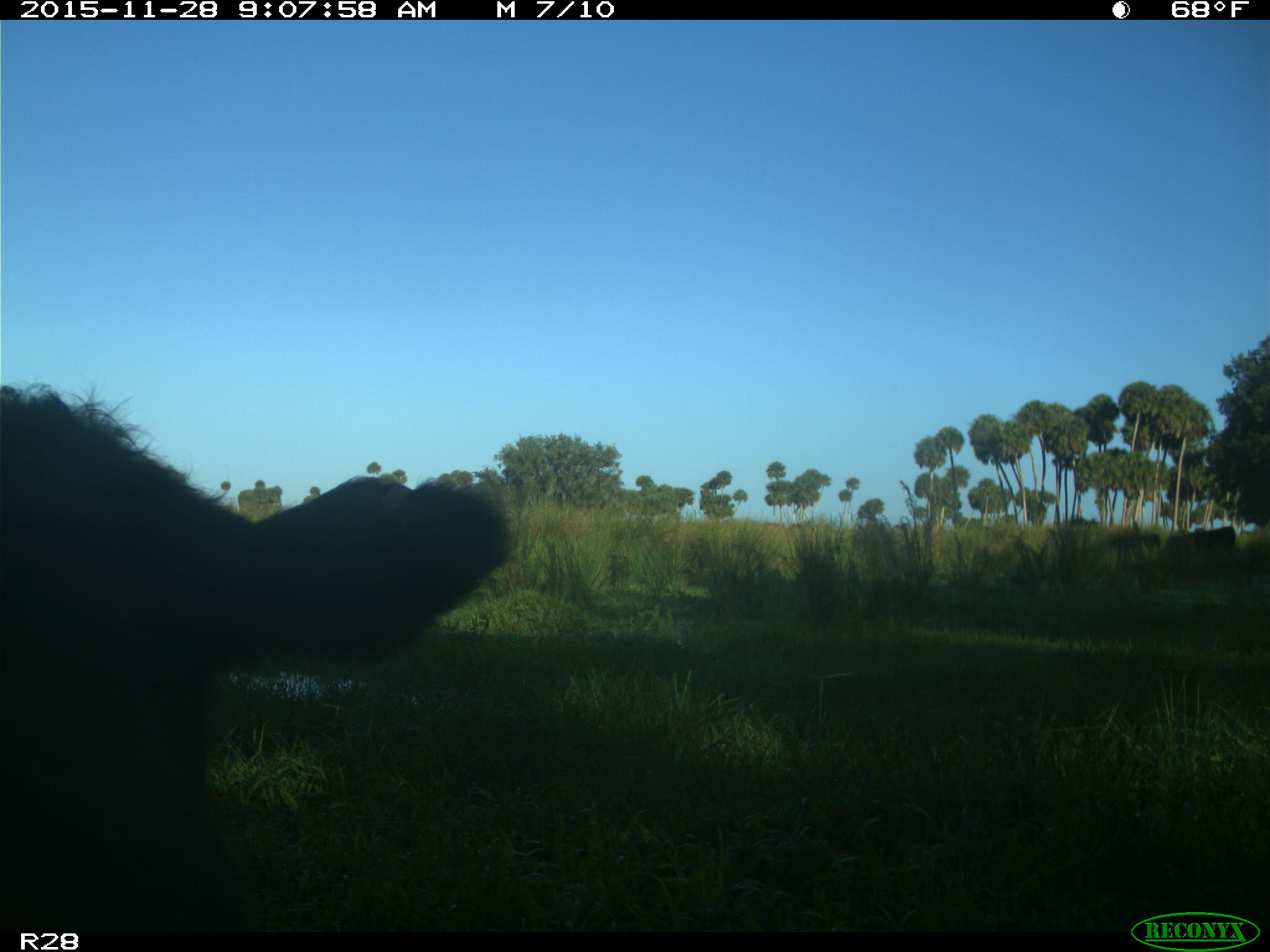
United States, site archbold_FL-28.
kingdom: Animalia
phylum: Chordata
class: Mammalia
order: Artiodactyla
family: Bovidae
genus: Bos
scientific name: Bos taurus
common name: domestic cow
Bos taurus (domestic cow).